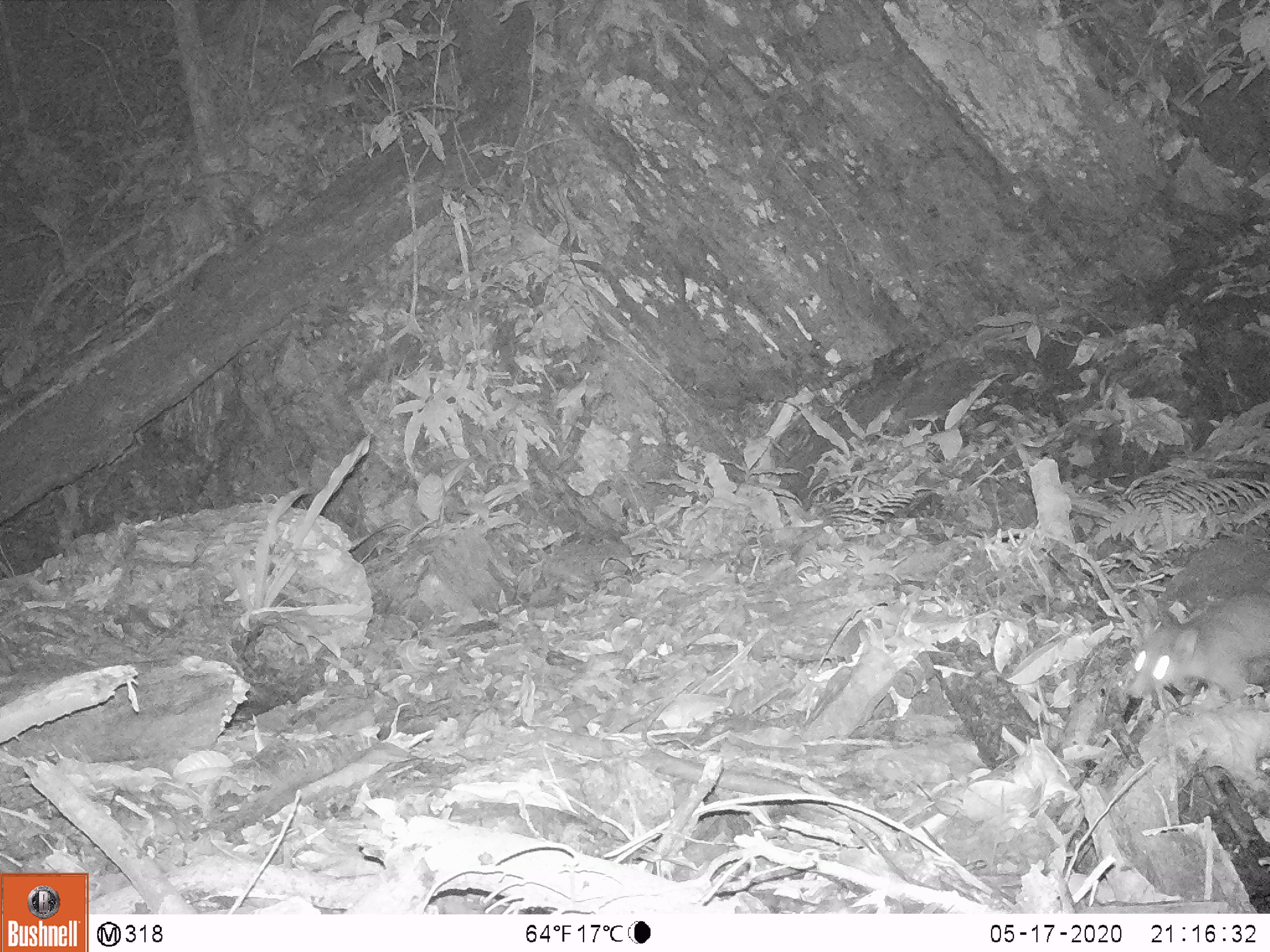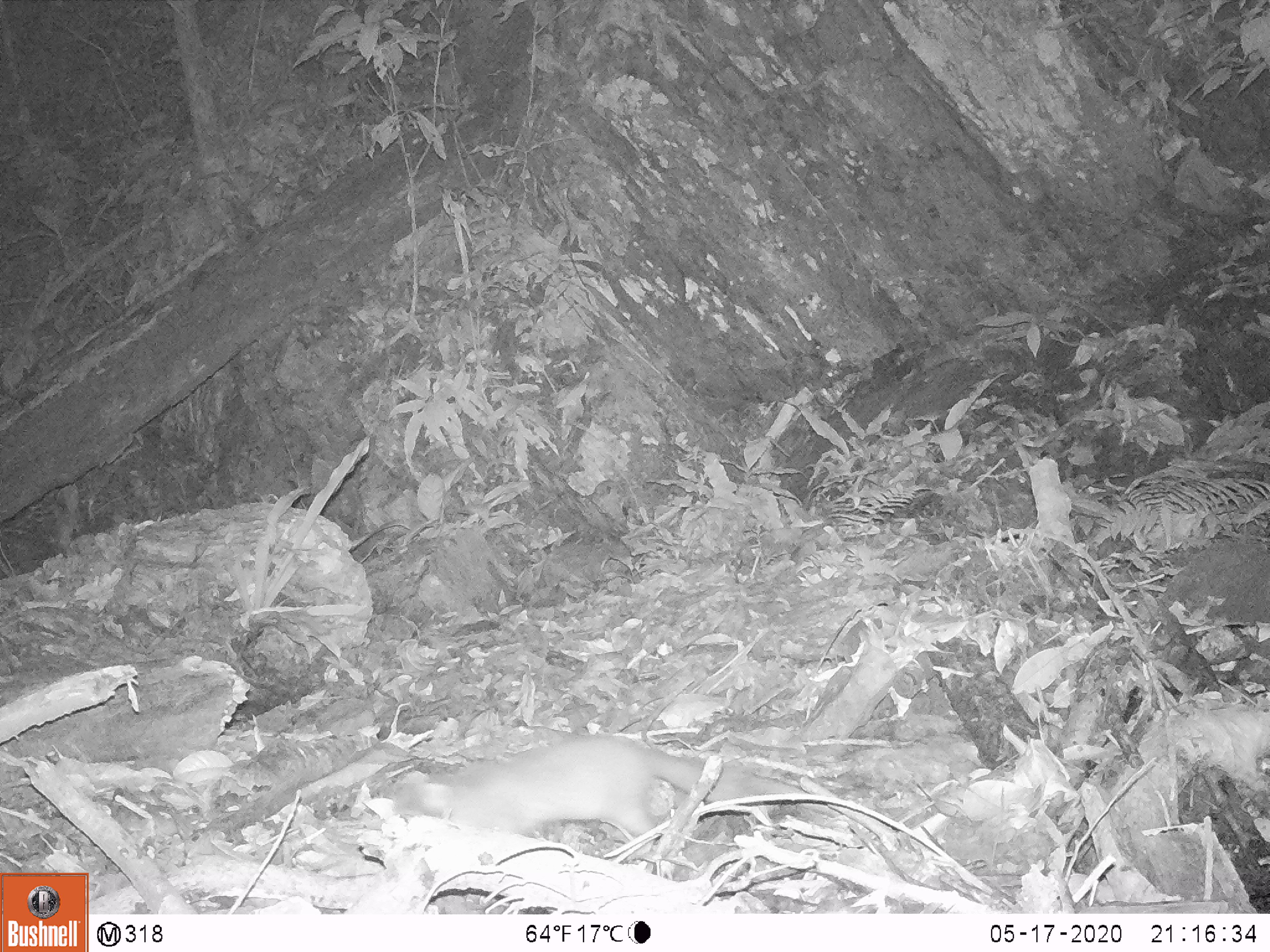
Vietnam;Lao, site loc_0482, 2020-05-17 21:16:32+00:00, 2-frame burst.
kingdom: Animalia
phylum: Chordata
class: Mammalia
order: Carnivora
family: Mustelidae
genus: Melogale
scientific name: Melogale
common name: ferret badger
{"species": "ferret badger (Melogale)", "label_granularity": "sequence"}